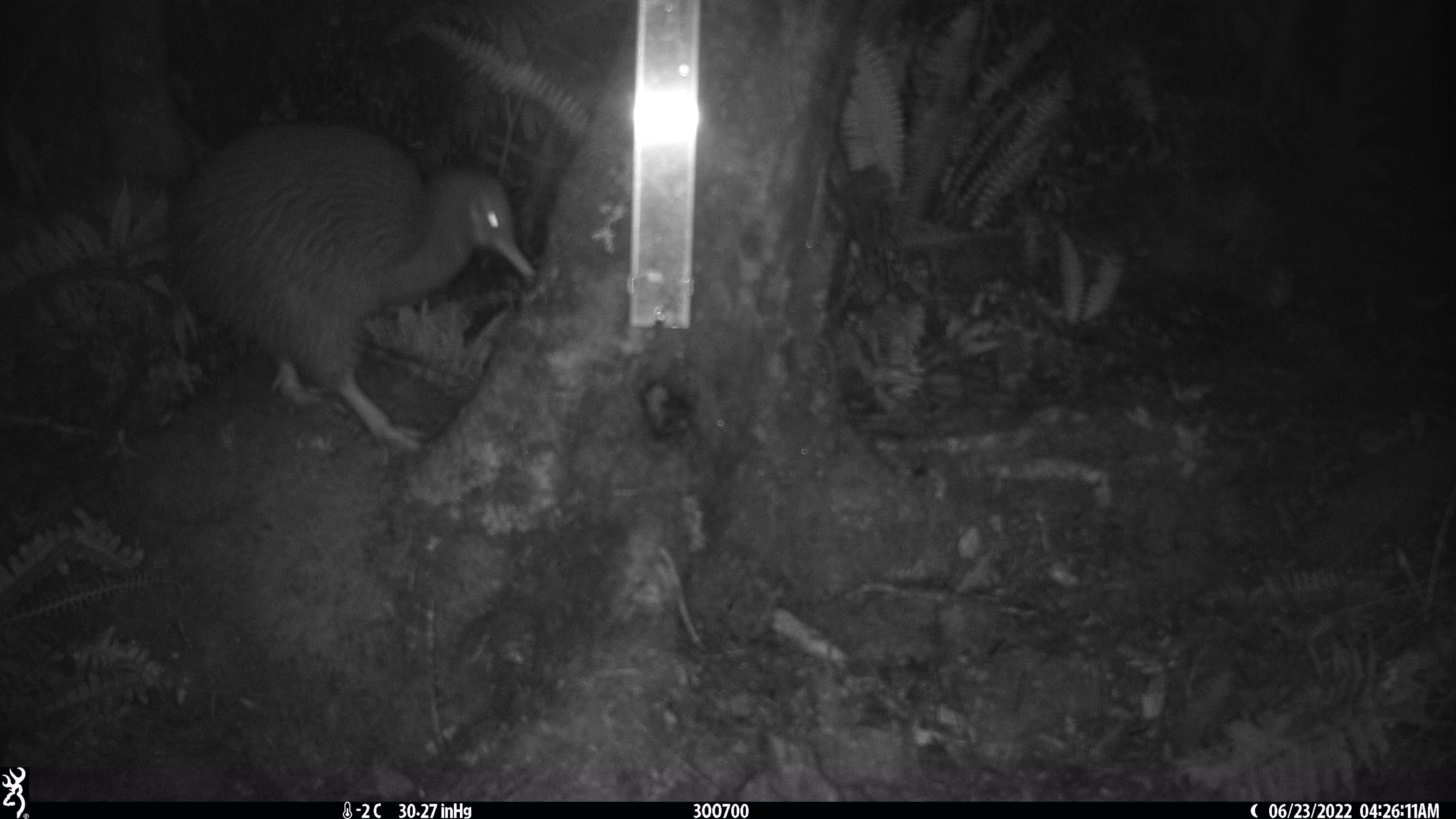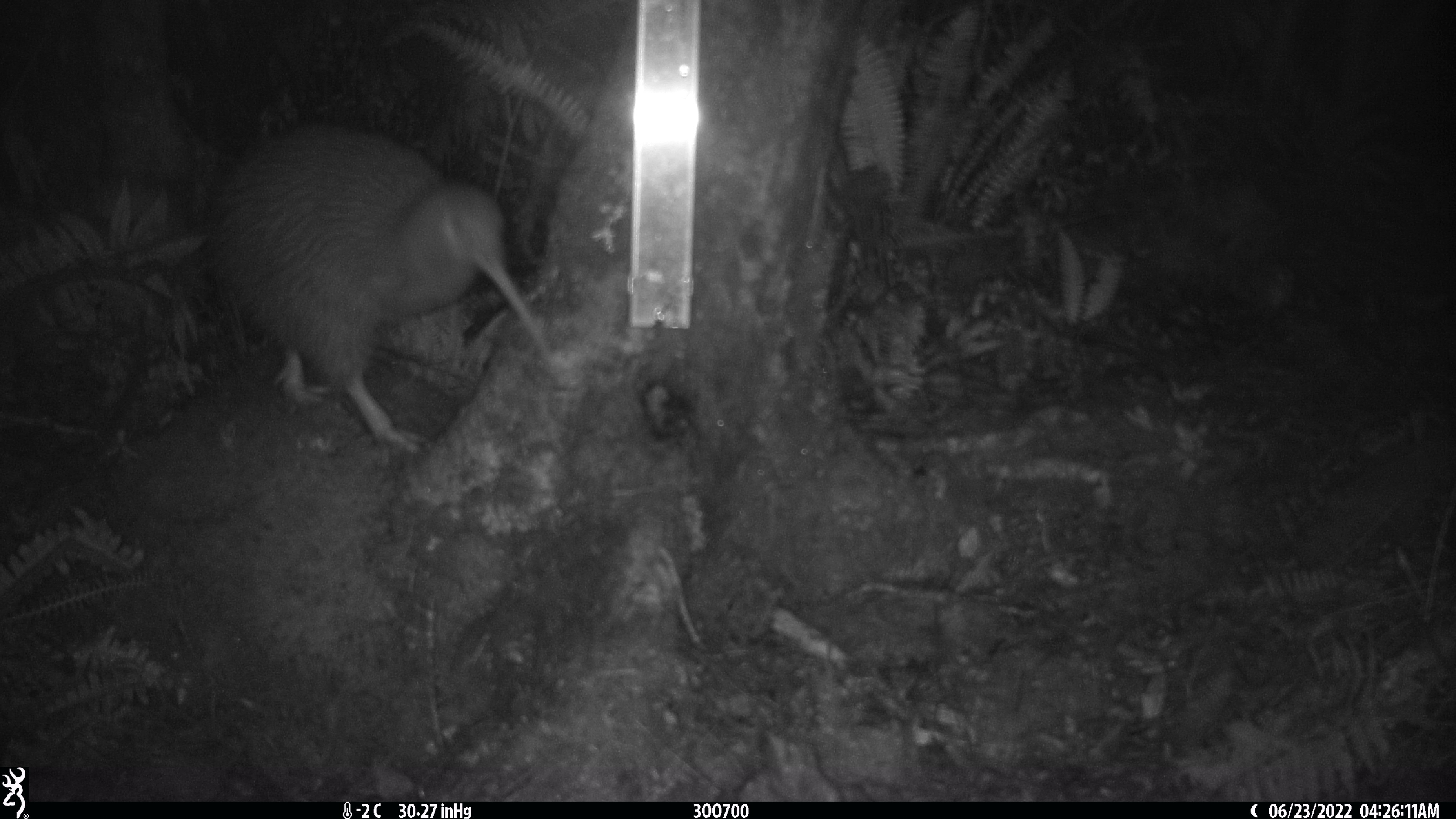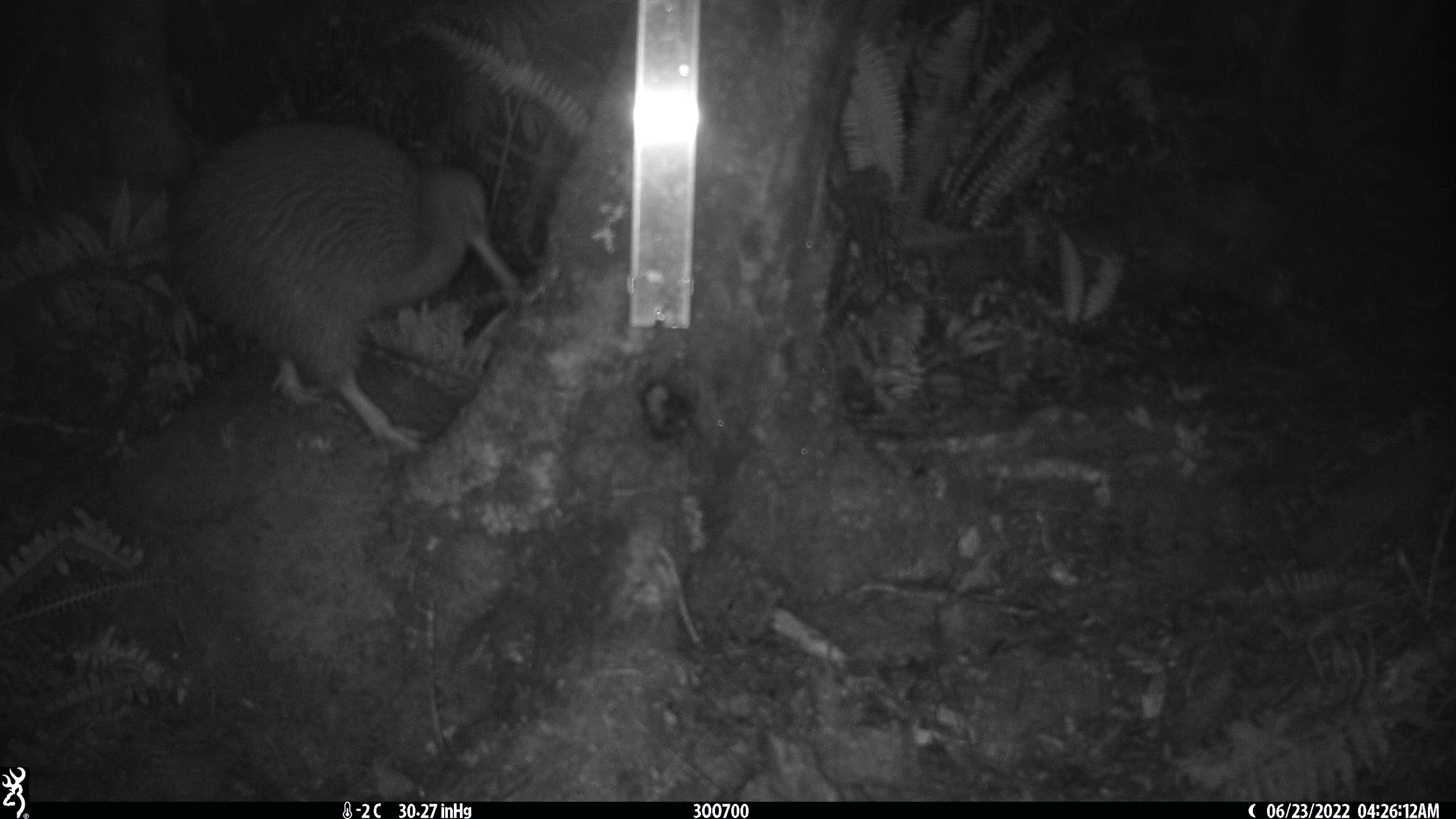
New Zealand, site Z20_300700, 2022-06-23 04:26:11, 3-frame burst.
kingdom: Animalia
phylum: Chordata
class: Aves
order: Apterygiformes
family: Apterygidae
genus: Apteryx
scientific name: Apteryx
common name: kiwi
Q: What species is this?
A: Kiwi (Apteryx).